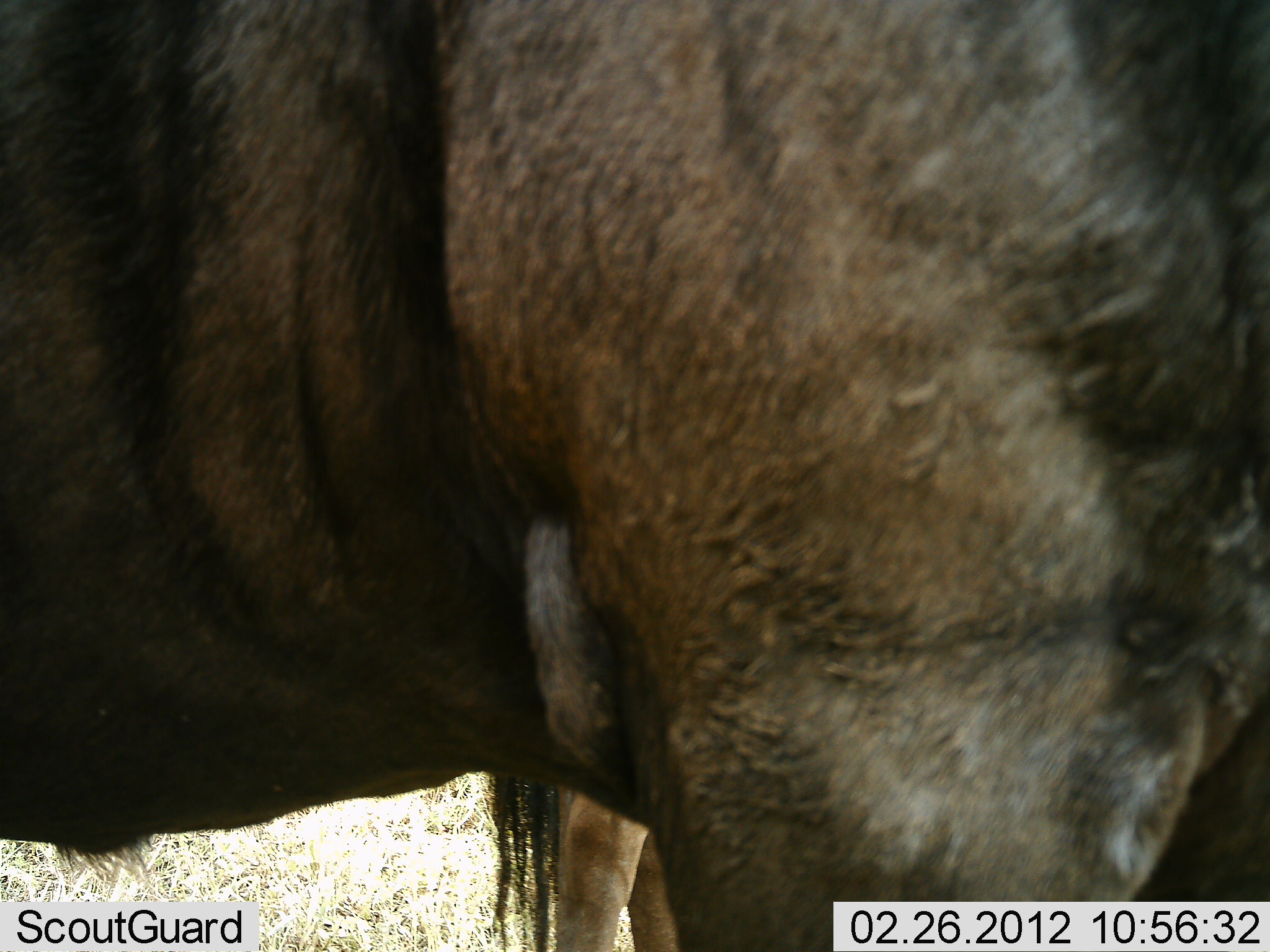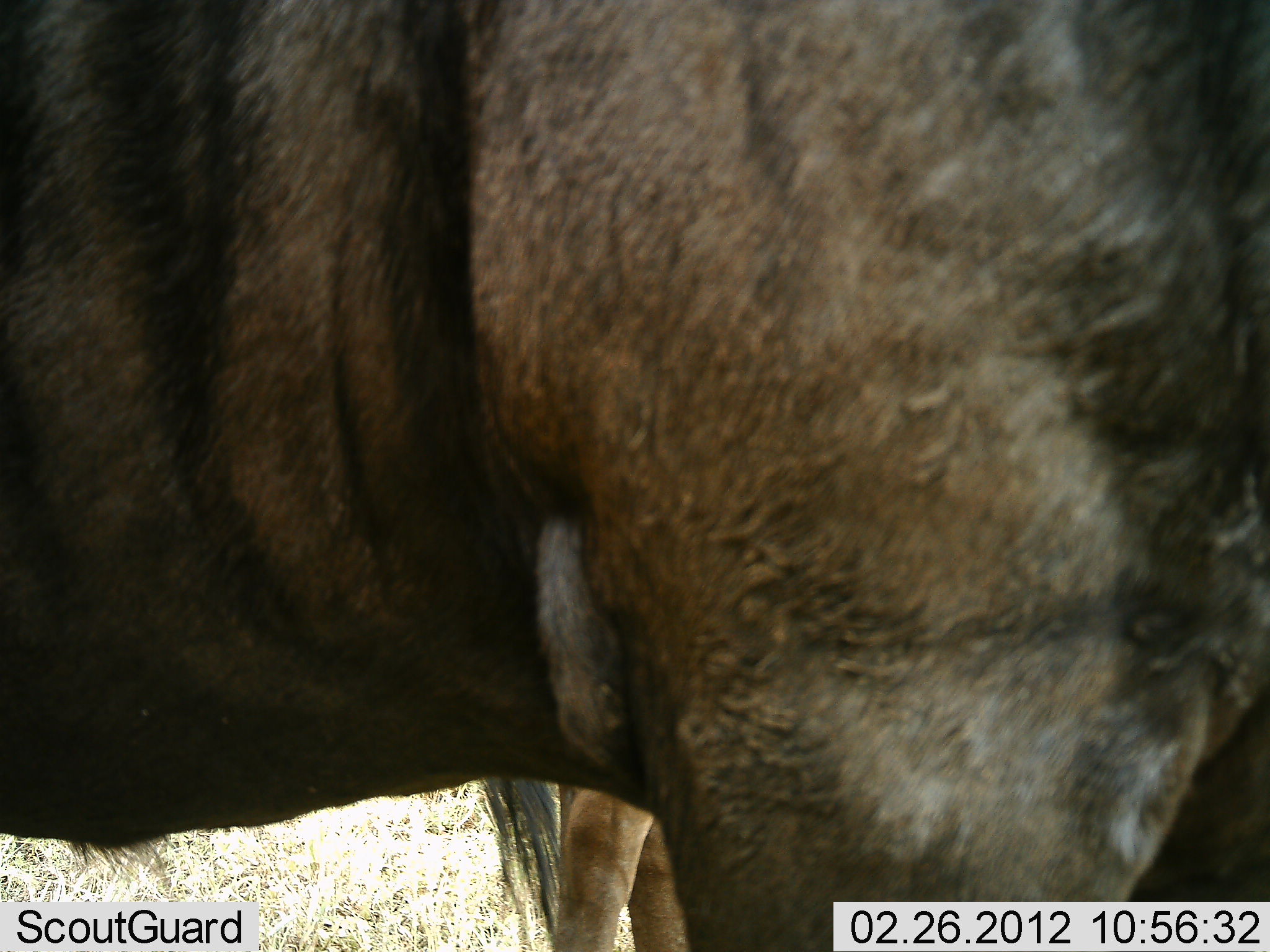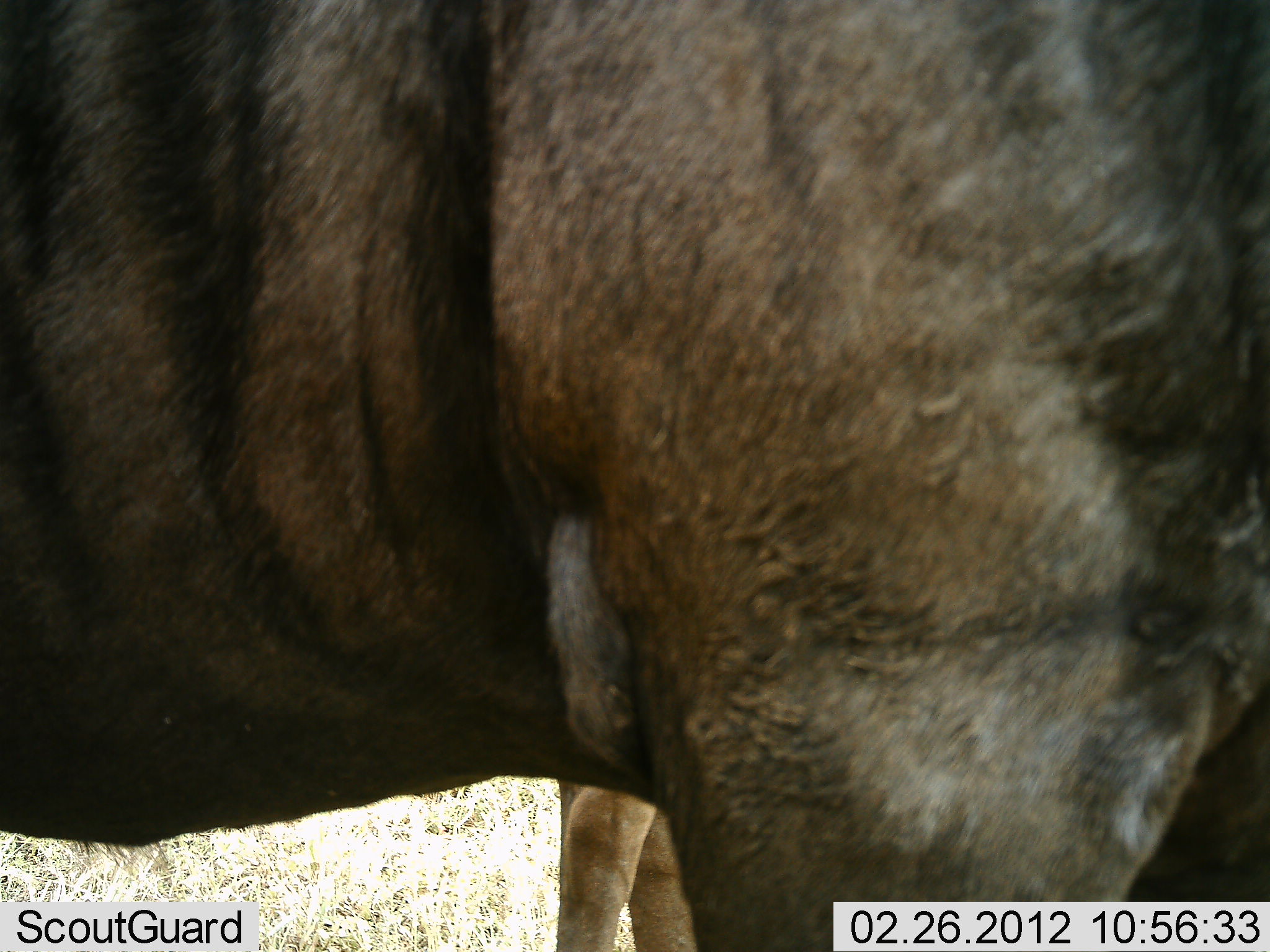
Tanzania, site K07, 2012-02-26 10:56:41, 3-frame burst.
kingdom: Animalia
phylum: Chordata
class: Mammalia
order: Artiodactyla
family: Bovidae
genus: Connochaetes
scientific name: Connochaetes taurinus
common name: blue wildebeest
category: wildebeest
Wildebeest (blue wildebeest) (Connochaetes taurinus), count 2. Behavior (volunteer vote fractions): standing 92%, resting 8%, moving 8%, interacting 0%. Young present (vote fraction): 0%. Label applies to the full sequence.